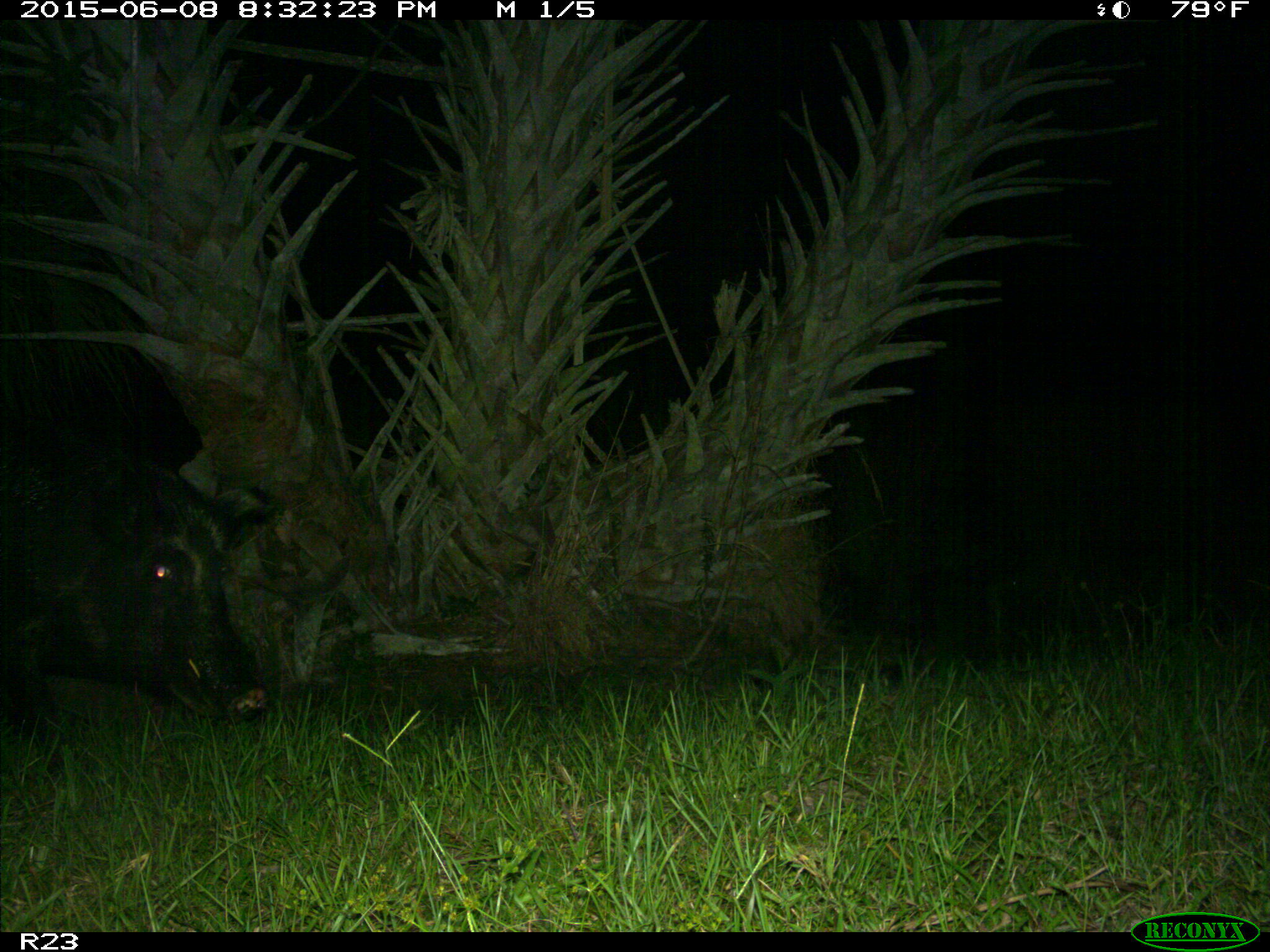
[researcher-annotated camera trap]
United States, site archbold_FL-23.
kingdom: Animalia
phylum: Chordata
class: Mammalia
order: Artiodactyla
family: Bovidae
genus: Bos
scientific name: Bos taurus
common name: domestic cow